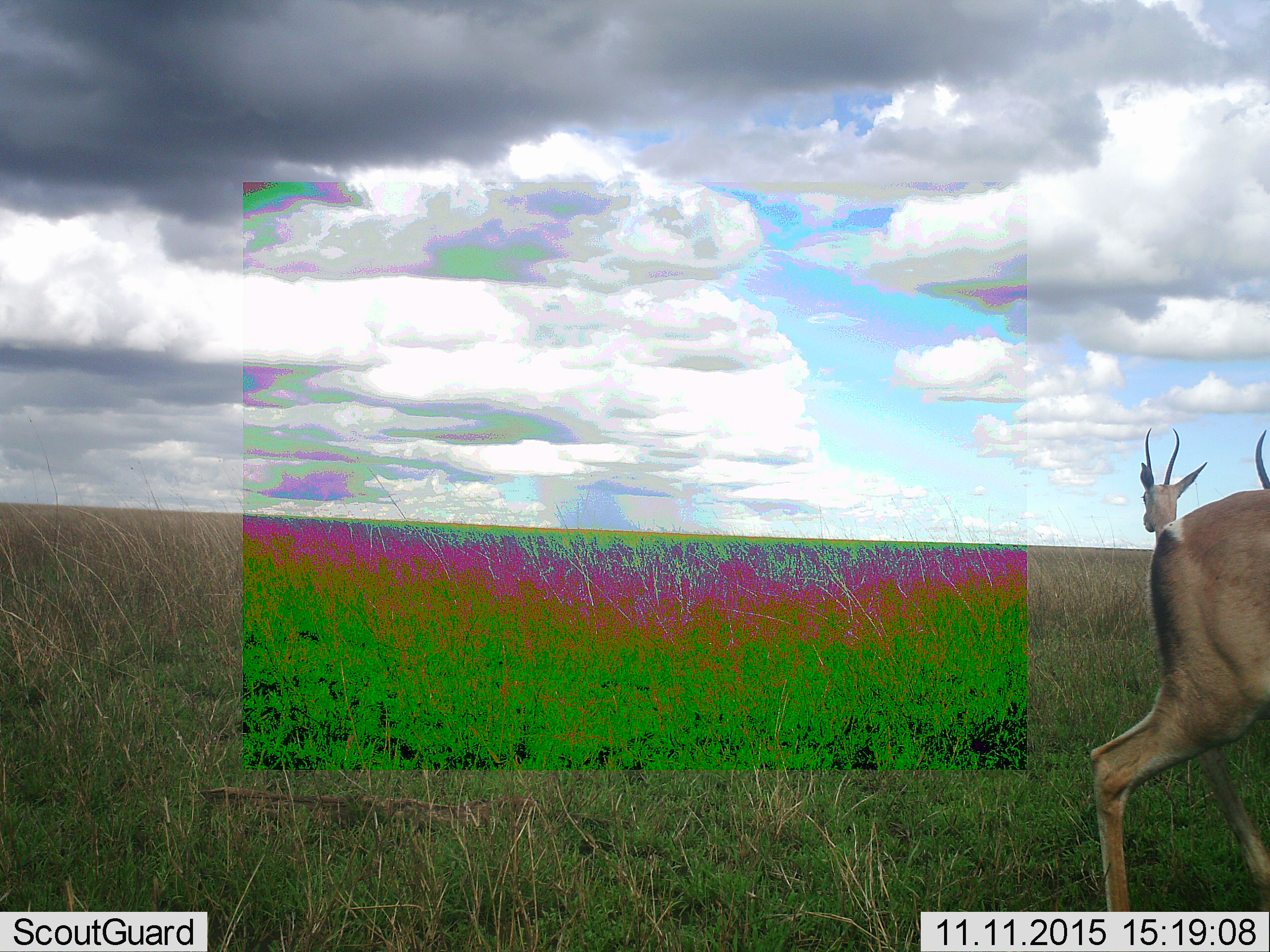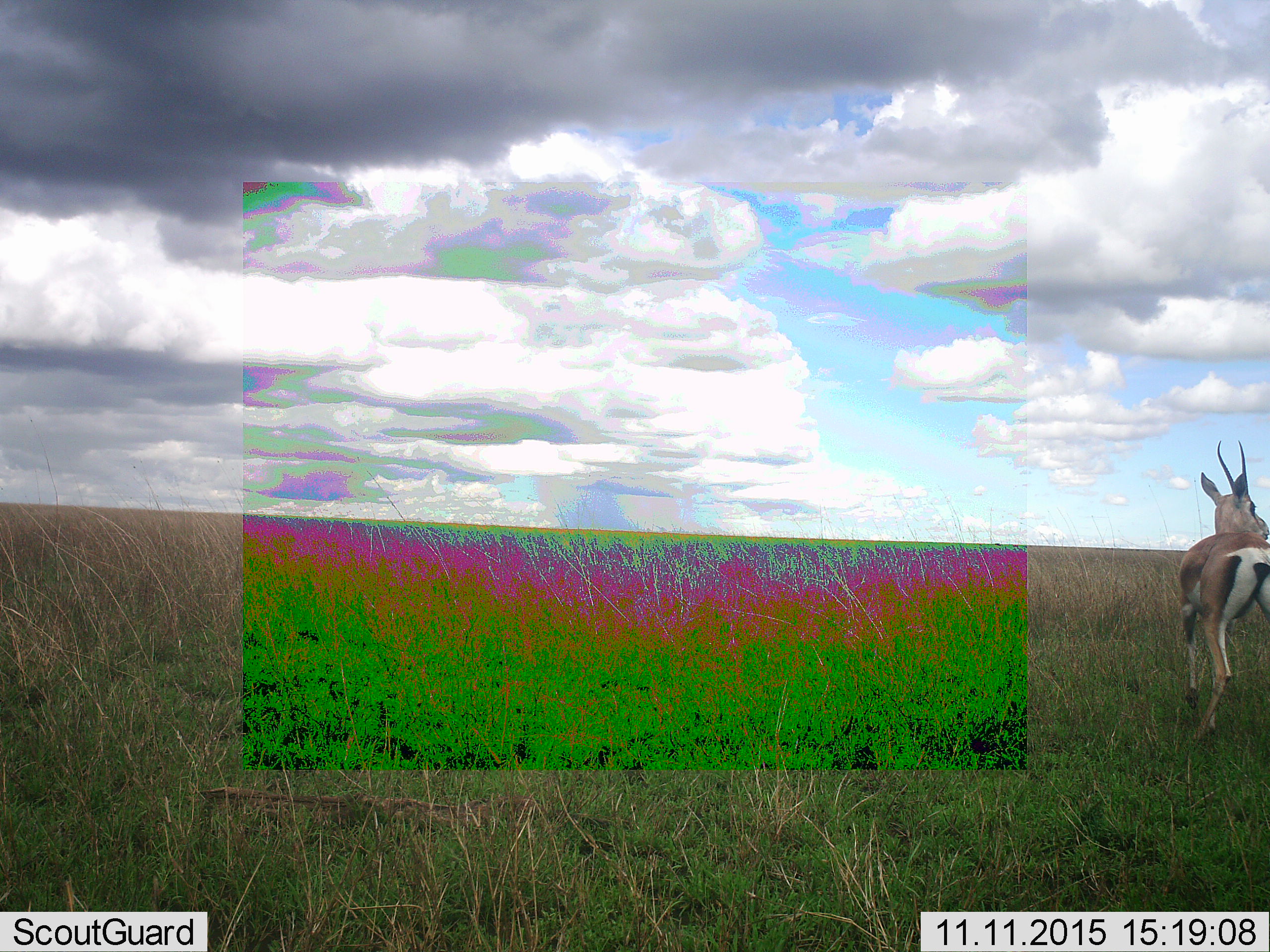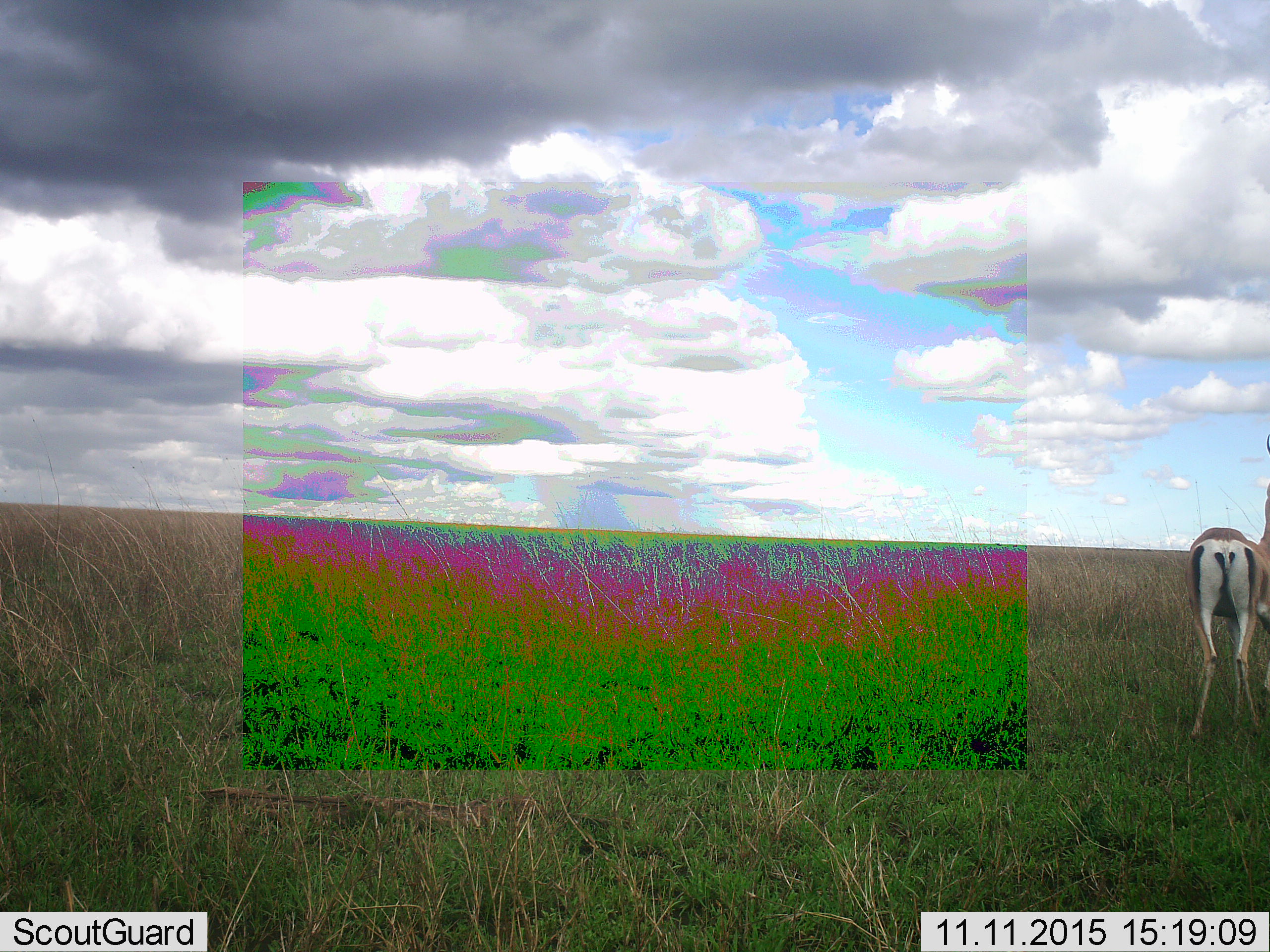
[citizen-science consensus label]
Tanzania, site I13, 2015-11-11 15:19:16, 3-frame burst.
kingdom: Animalia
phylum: Chordata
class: Mammalia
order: Artiodactyla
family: Bovidae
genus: Eudorcas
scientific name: Eudorcas thomsonii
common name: thomson's gazelle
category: gazellethomsons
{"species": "gazellethomsons (thomson's gazelle) (Eudorcas thomsonii)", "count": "3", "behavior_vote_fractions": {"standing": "71%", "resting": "0%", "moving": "71%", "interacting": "0%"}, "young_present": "0%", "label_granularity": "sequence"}